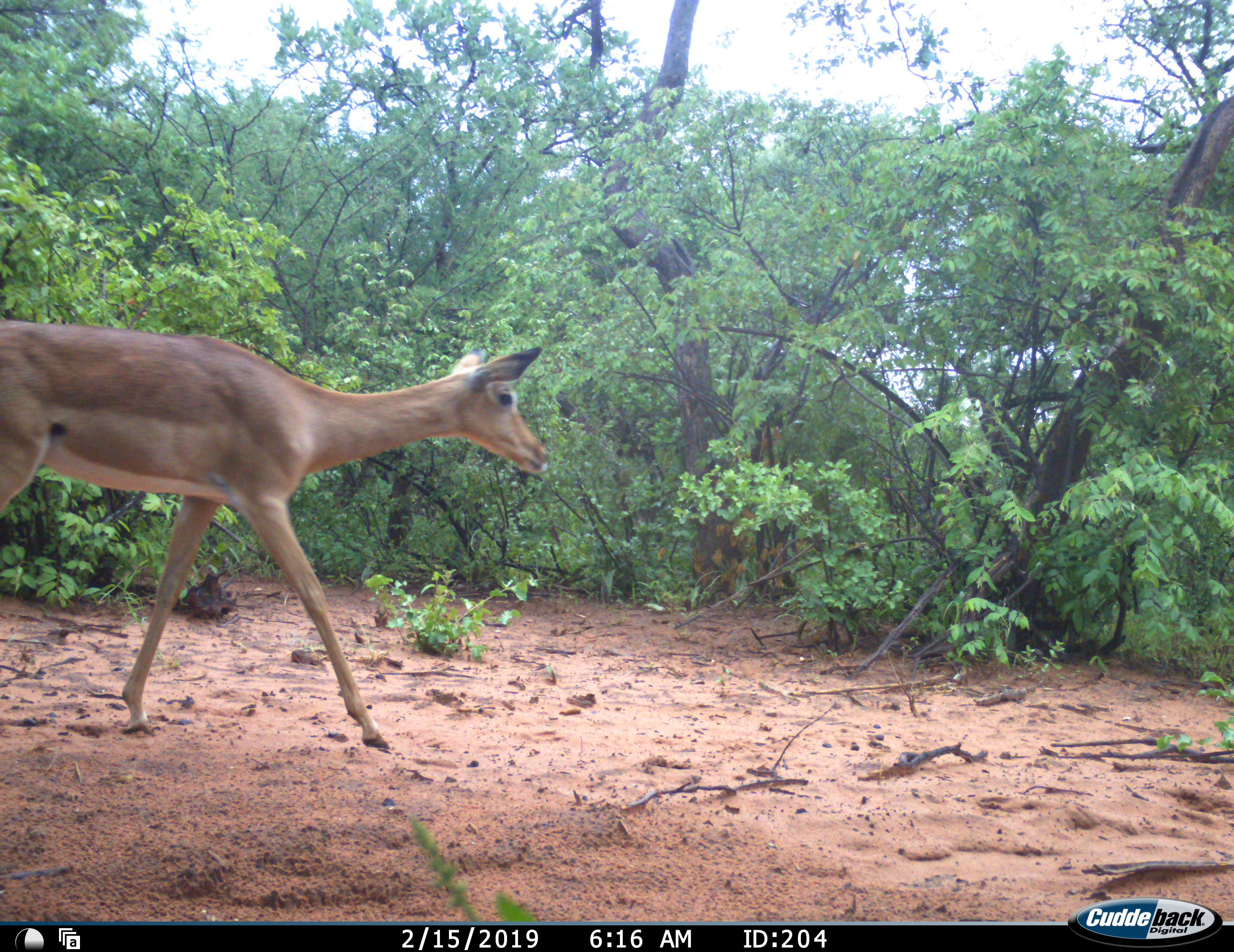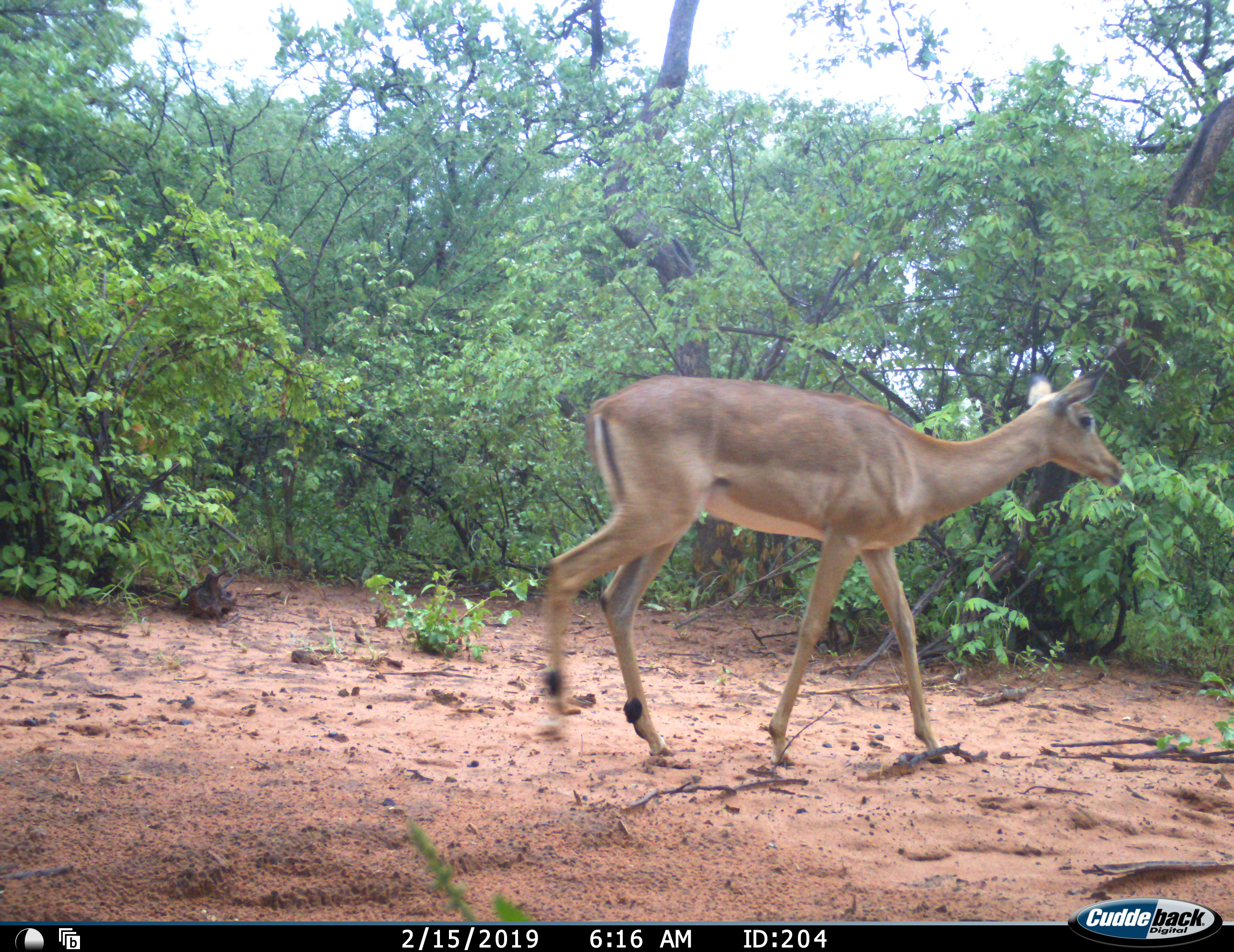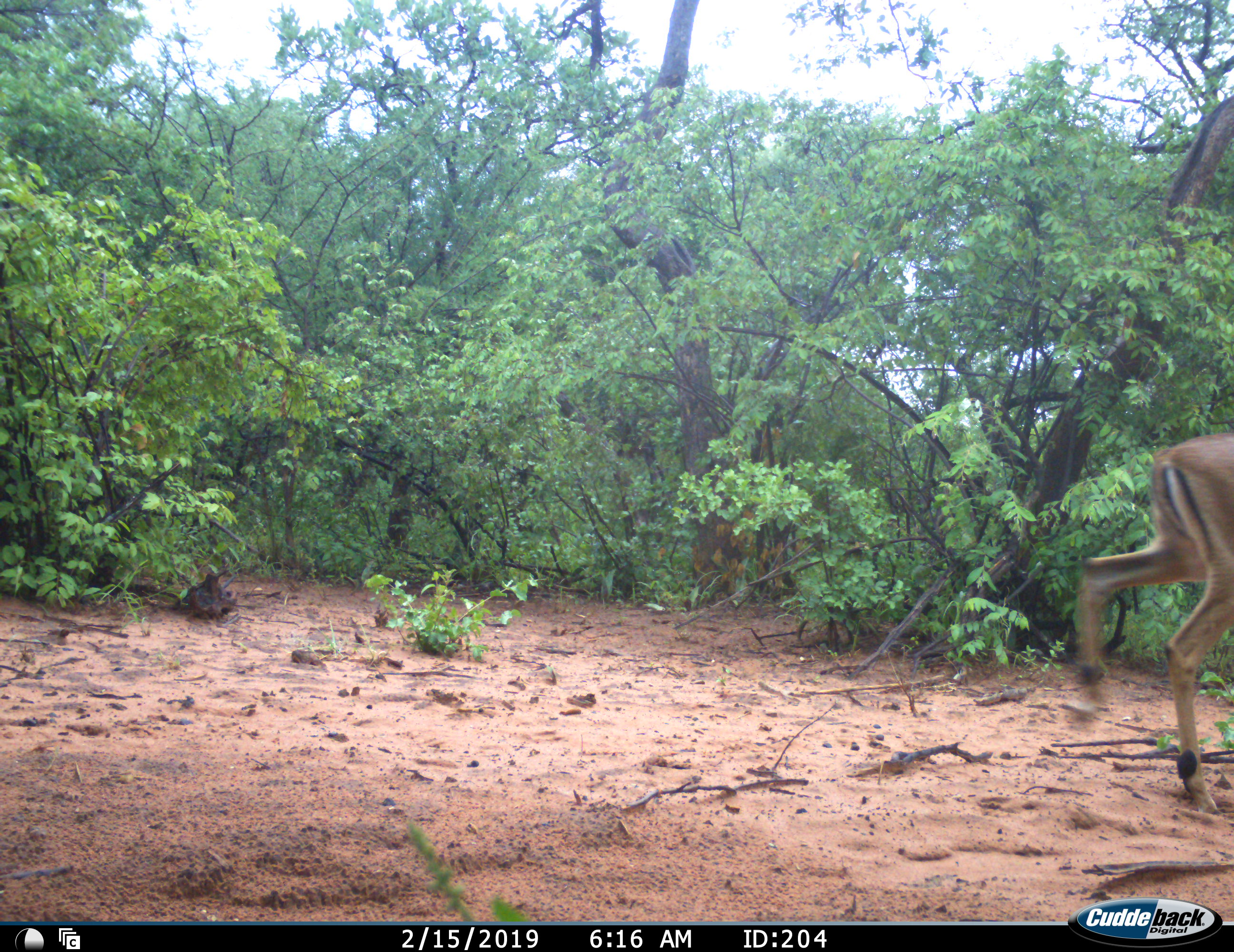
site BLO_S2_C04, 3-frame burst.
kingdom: Animalia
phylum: Chordata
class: Mammalia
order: Artiodactyla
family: Bovidae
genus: Aepyceros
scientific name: Aepyceros melampus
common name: impala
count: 1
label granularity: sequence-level